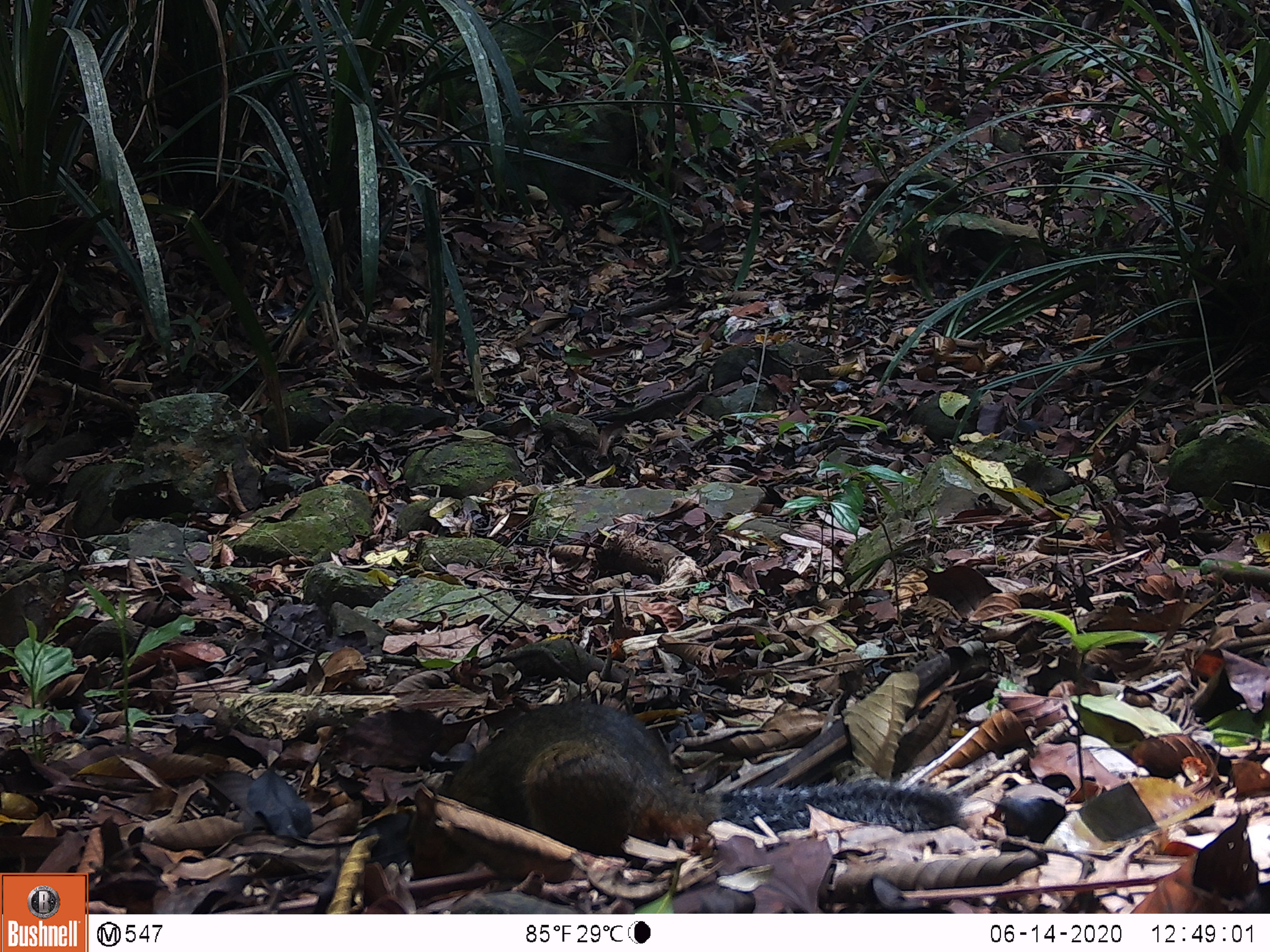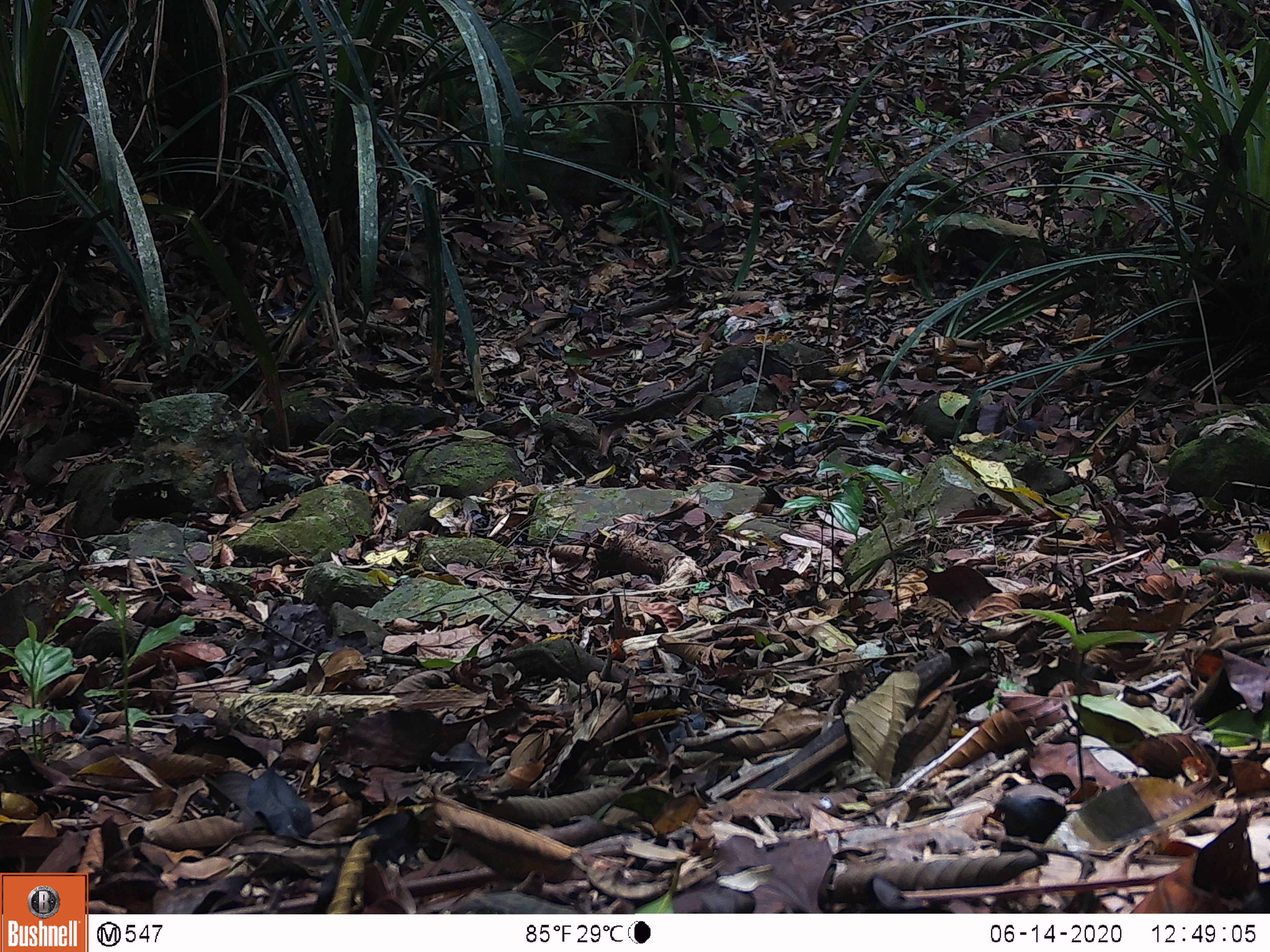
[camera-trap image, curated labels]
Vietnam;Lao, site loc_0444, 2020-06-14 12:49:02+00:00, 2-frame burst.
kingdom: Animalia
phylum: Chordata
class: Mammalia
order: Rodentia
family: Sciuridae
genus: Dremomys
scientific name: Dremomys rufigenis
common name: red-cheeked squirrel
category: red cheeked squirrel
Red cheeked squirrel (red-cheeked squirrel) (Dremomys rufigenis). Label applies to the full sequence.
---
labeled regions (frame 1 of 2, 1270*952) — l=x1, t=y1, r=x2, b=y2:
red cheeked squirrel: l=404, t=701, r=966, b=882